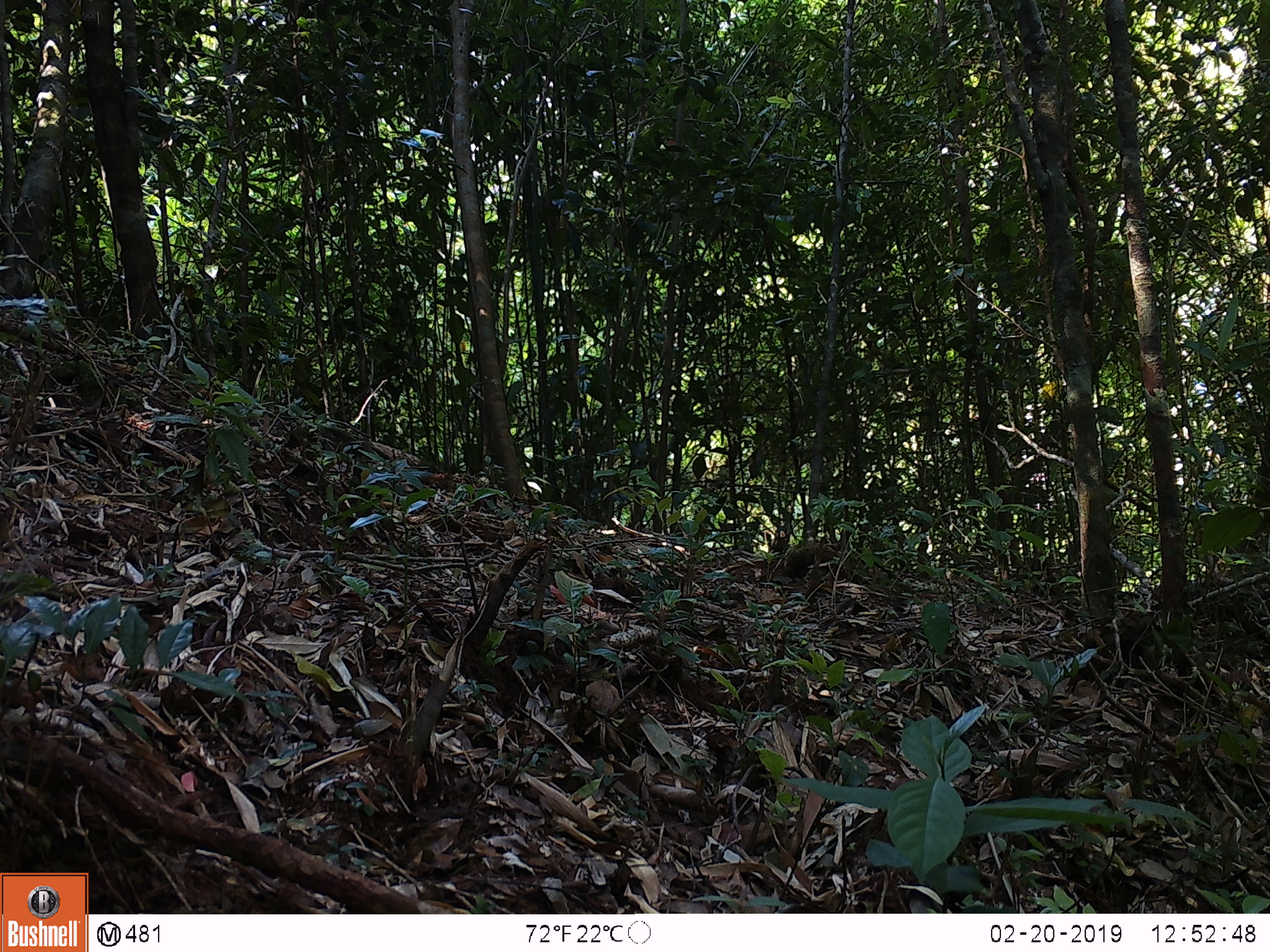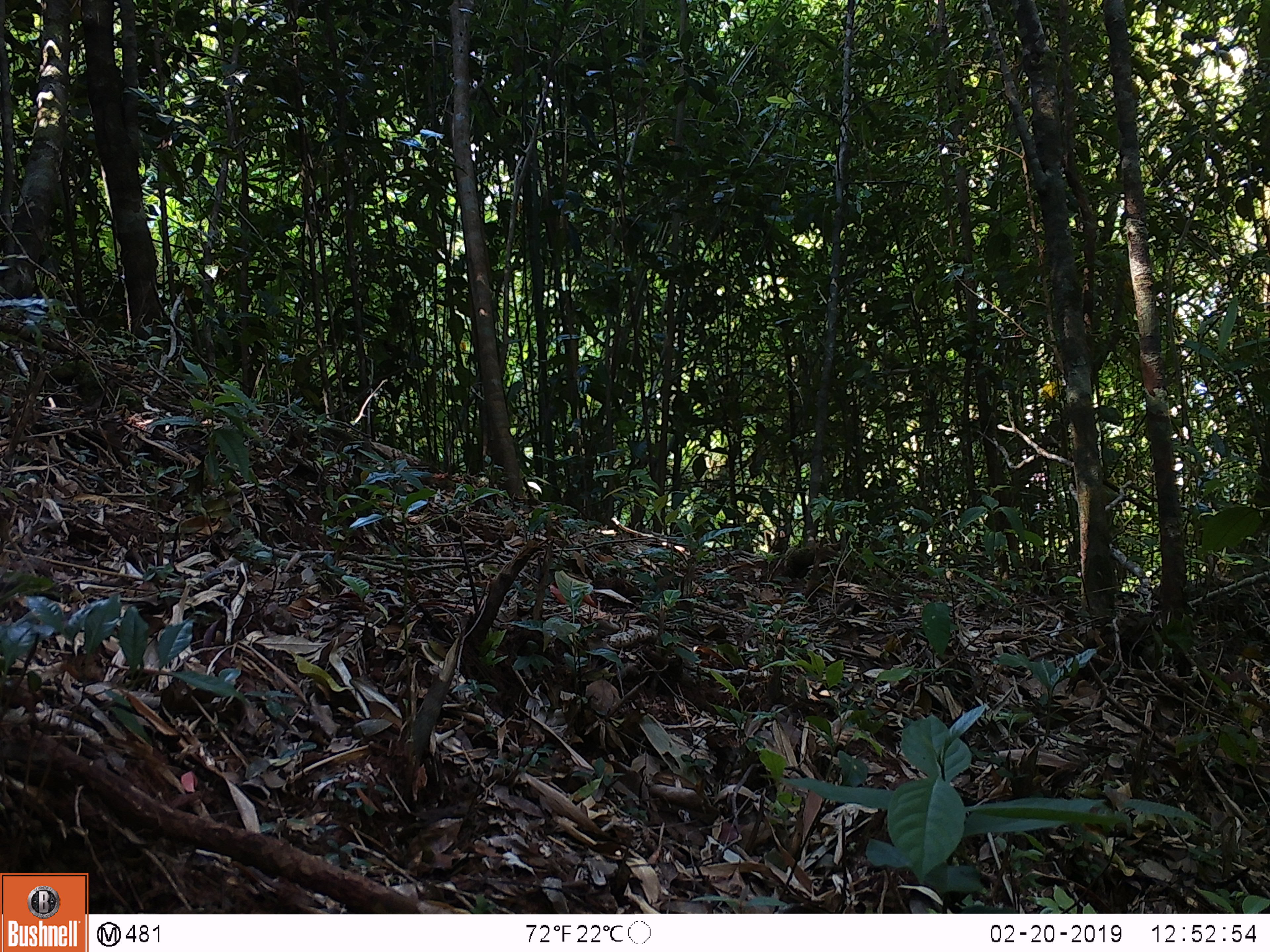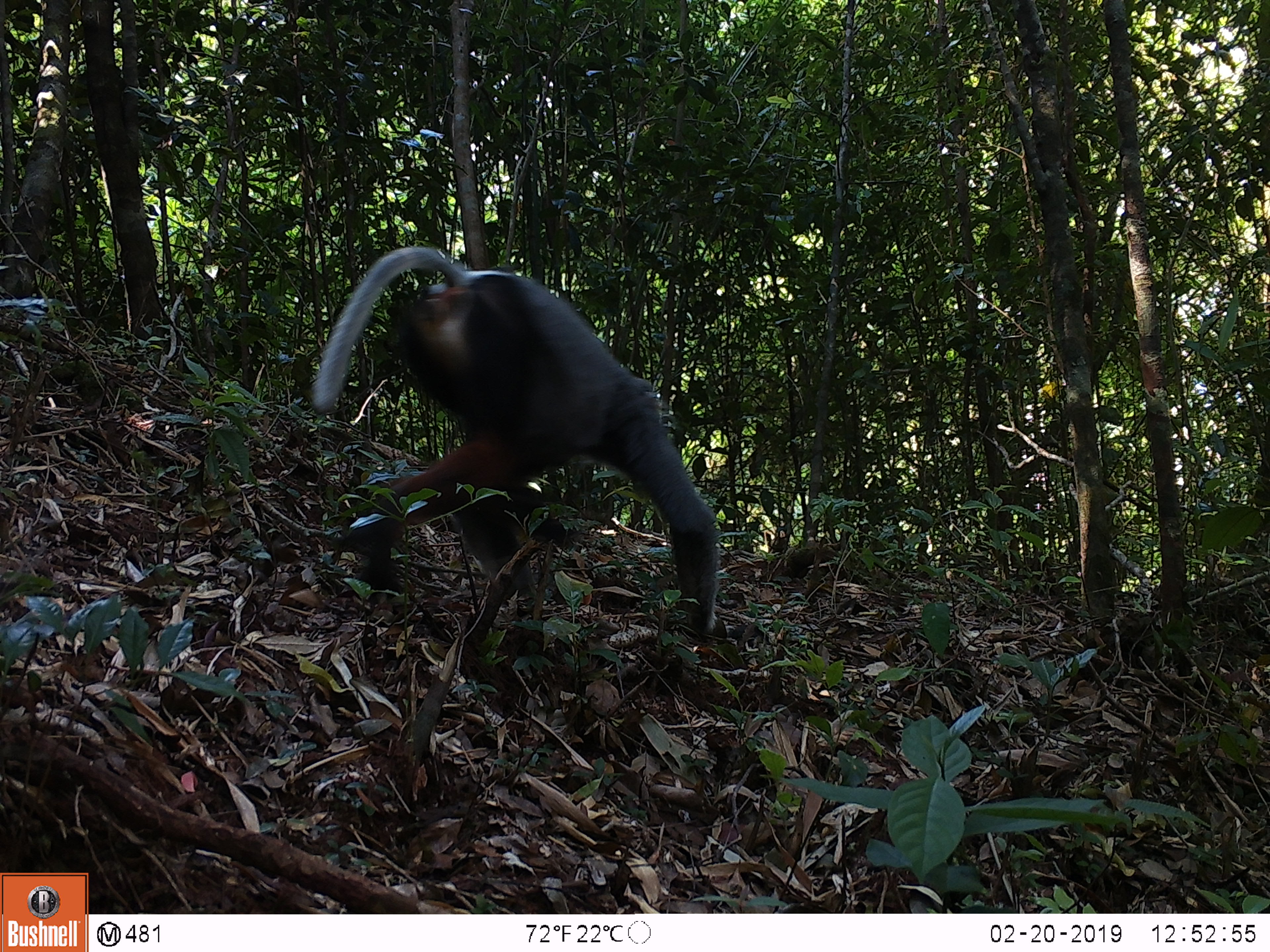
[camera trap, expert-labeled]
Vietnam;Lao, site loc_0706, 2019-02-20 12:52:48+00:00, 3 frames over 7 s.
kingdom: Animalia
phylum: Chordata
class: Mammalia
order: Primates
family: Cercopithecidae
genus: Pygathrix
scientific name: Pygathrix nemaeus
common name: red-shanked douc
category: red shanked douc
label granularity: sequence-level